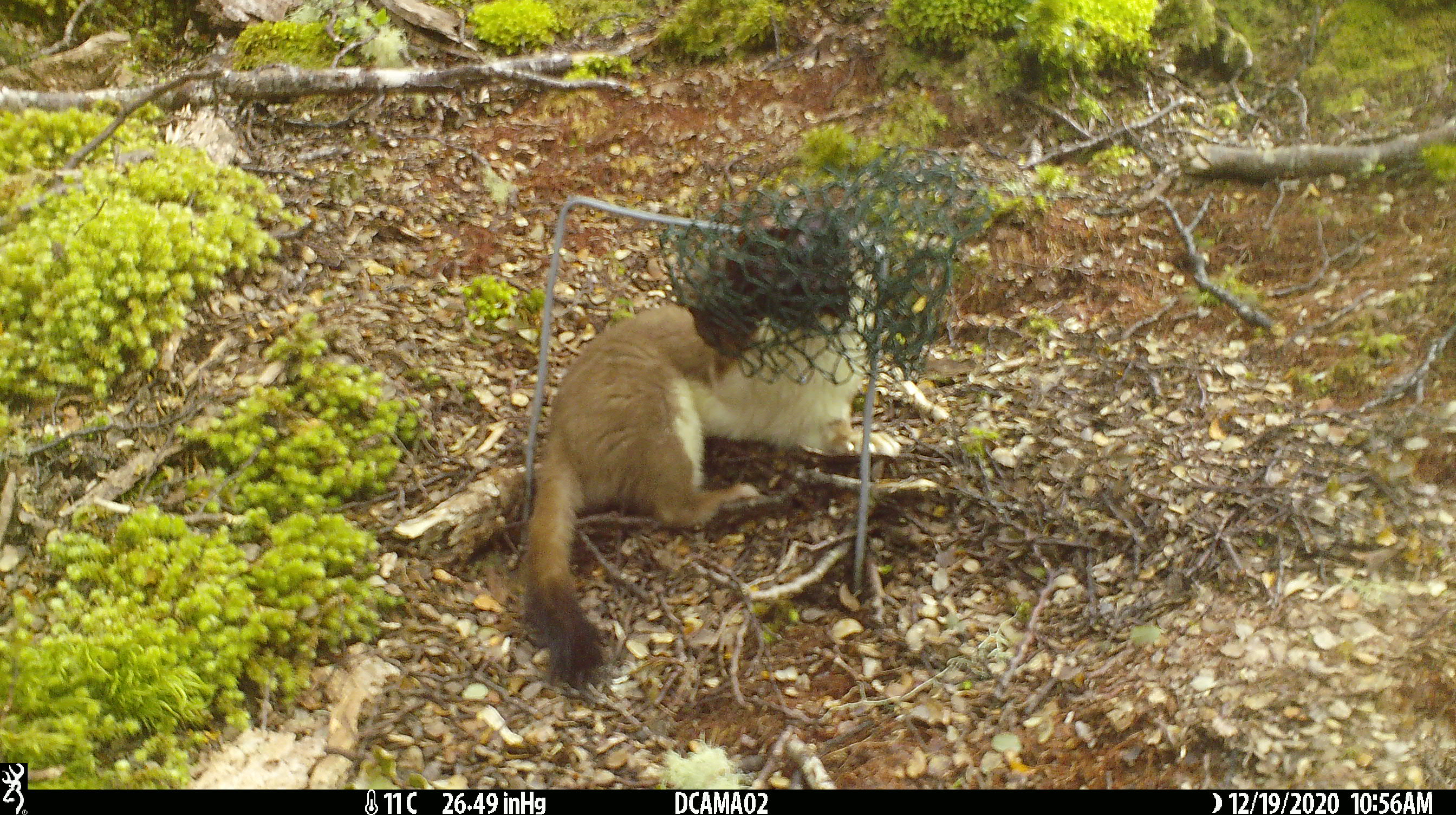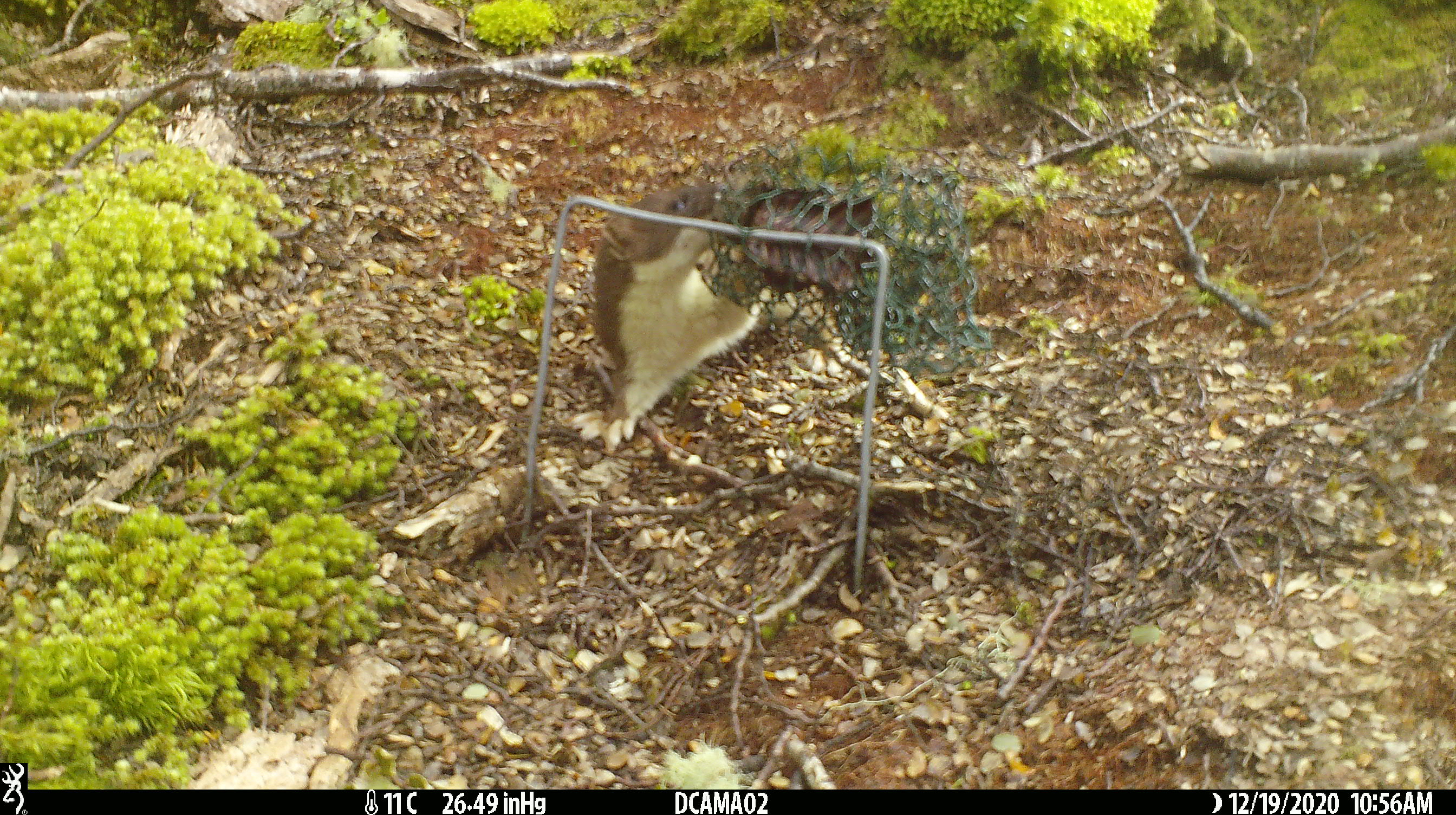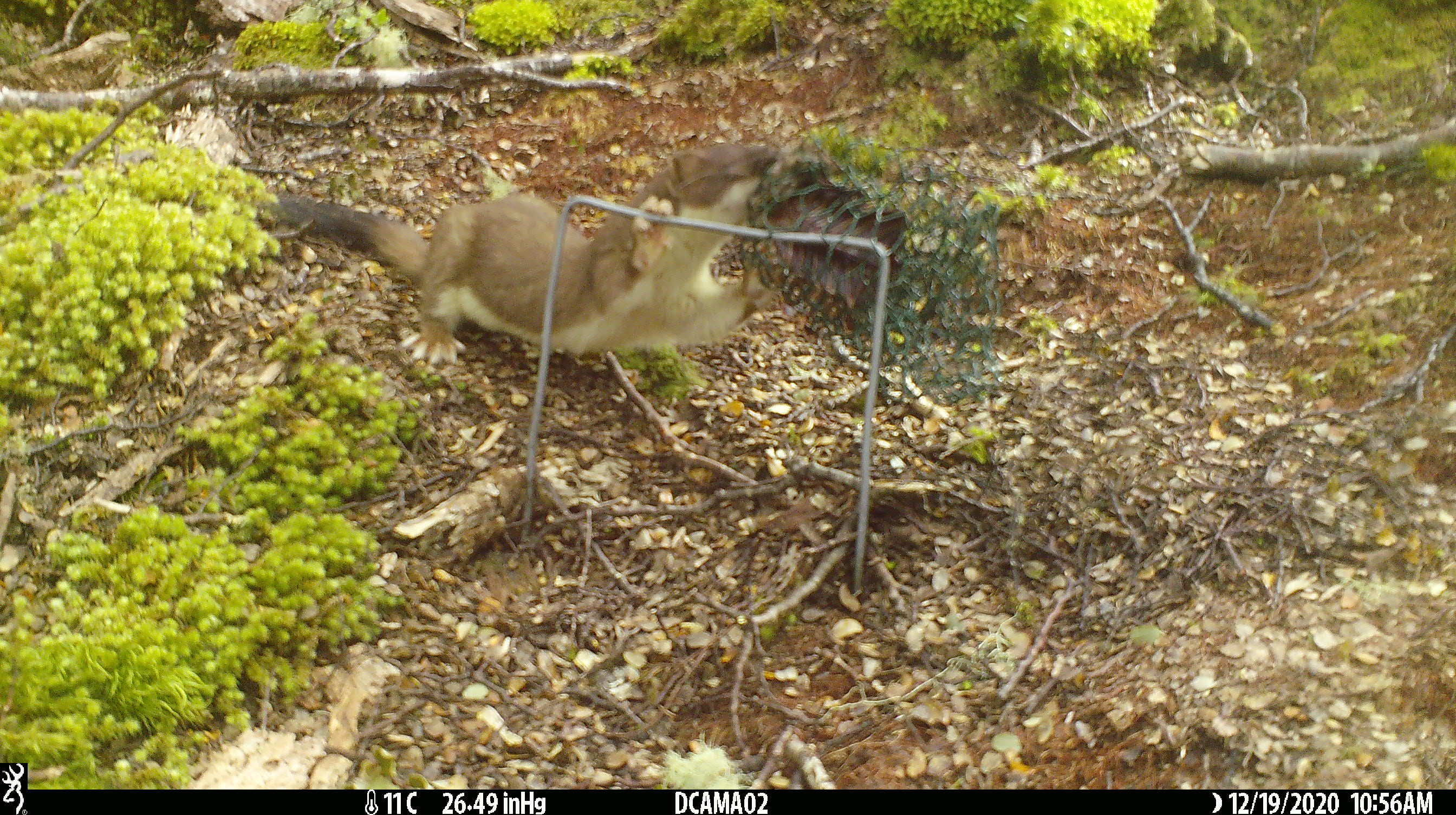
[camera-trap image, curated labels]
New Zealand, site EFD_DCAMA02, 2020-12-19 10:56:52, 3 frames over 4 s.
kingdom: Animalia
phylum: Chordata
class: Mammalia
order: Carnivora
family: Mustelidae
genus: Mustela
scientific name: Mustela erminea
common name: stoat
Stoat (Mustela erminea).